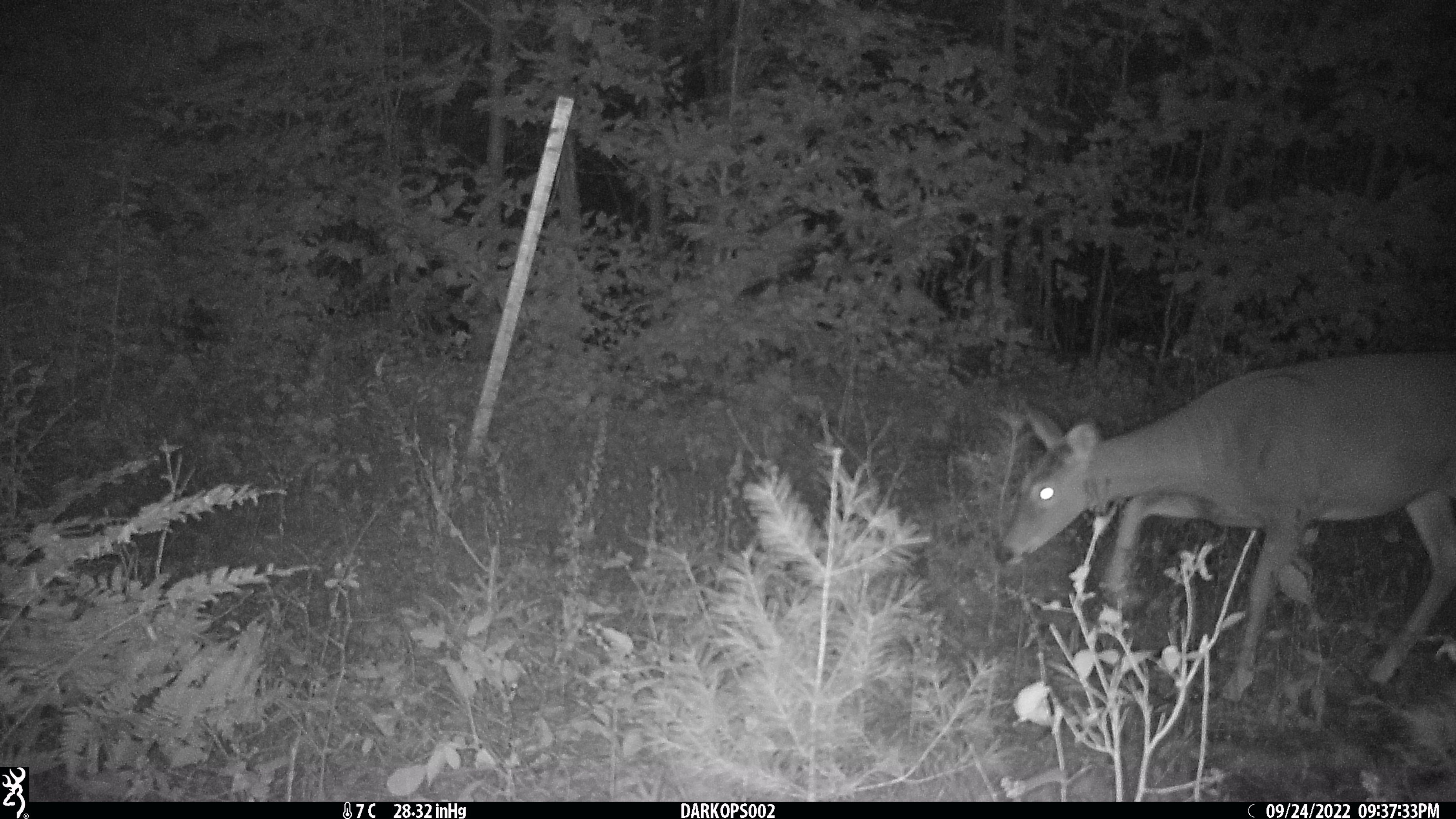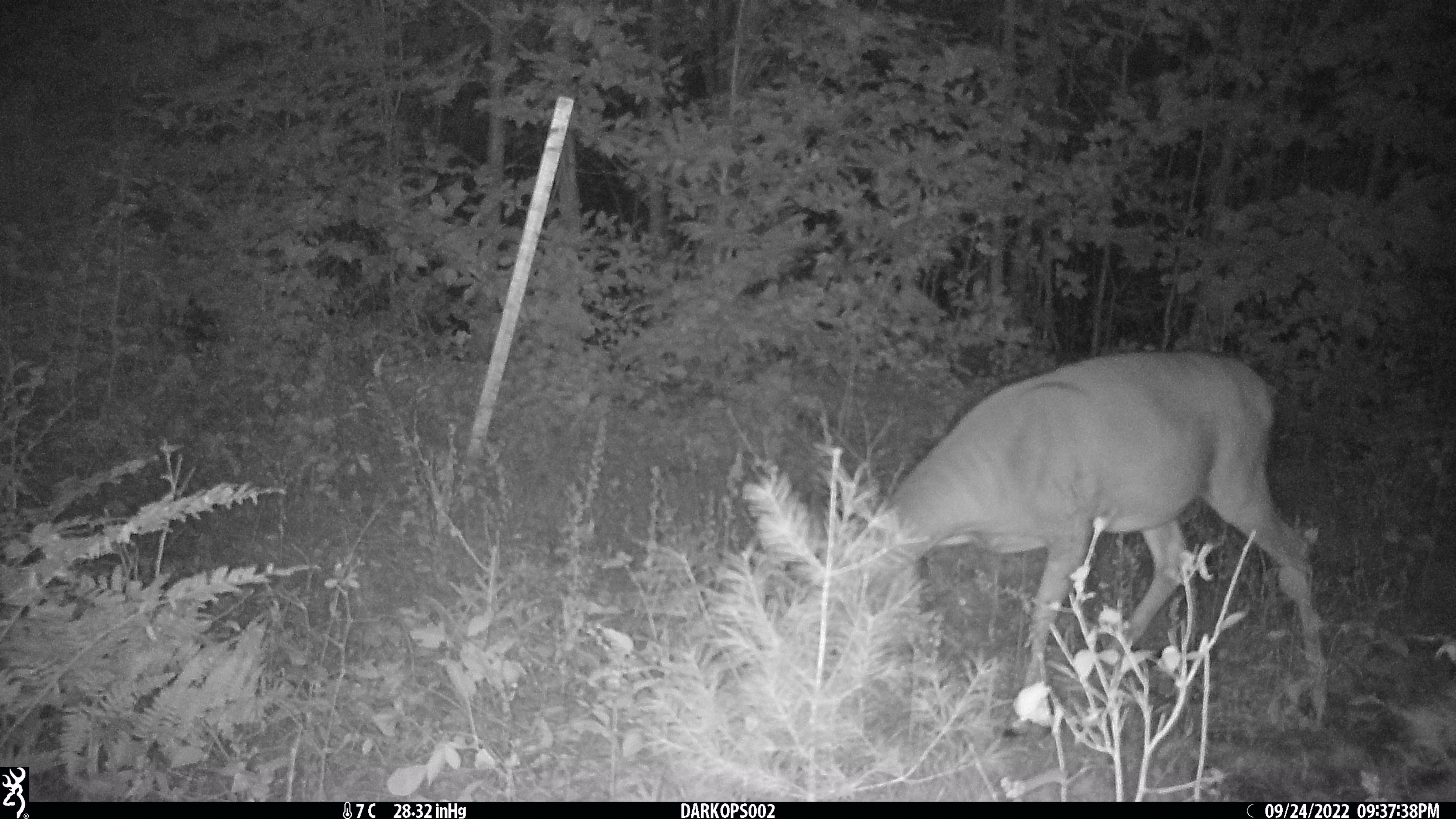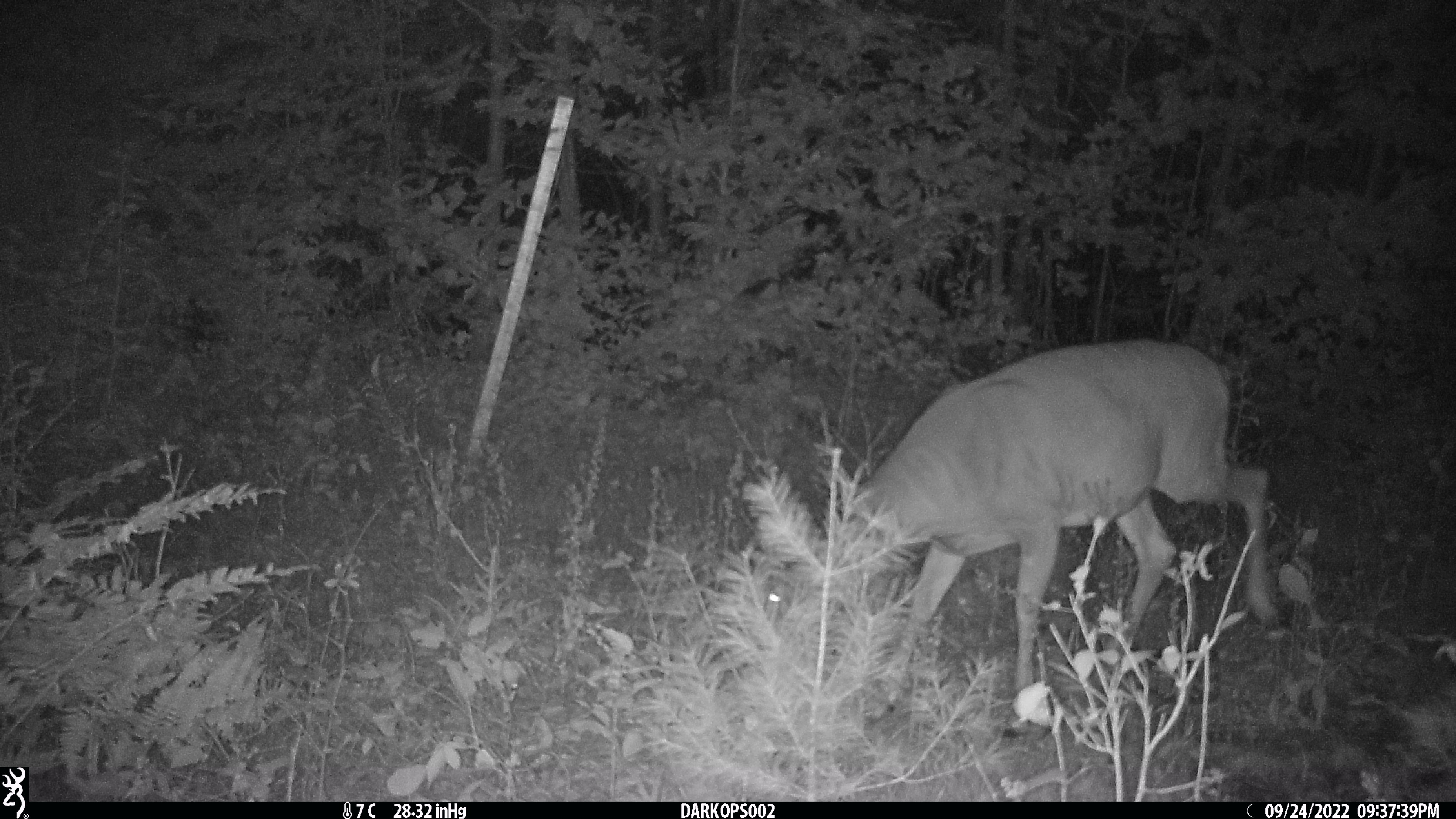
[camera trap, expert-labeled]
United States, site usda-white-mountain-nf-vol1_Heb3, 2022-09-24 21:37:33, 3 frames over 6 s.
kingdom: Animalia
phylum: Chordata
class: Mammalia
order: Artiodactyla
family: Cervidae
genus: Odocoileus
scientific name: Odocoileus virginianus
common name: white-tailed deer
White-tailed deer (Odocoileus virginianus).